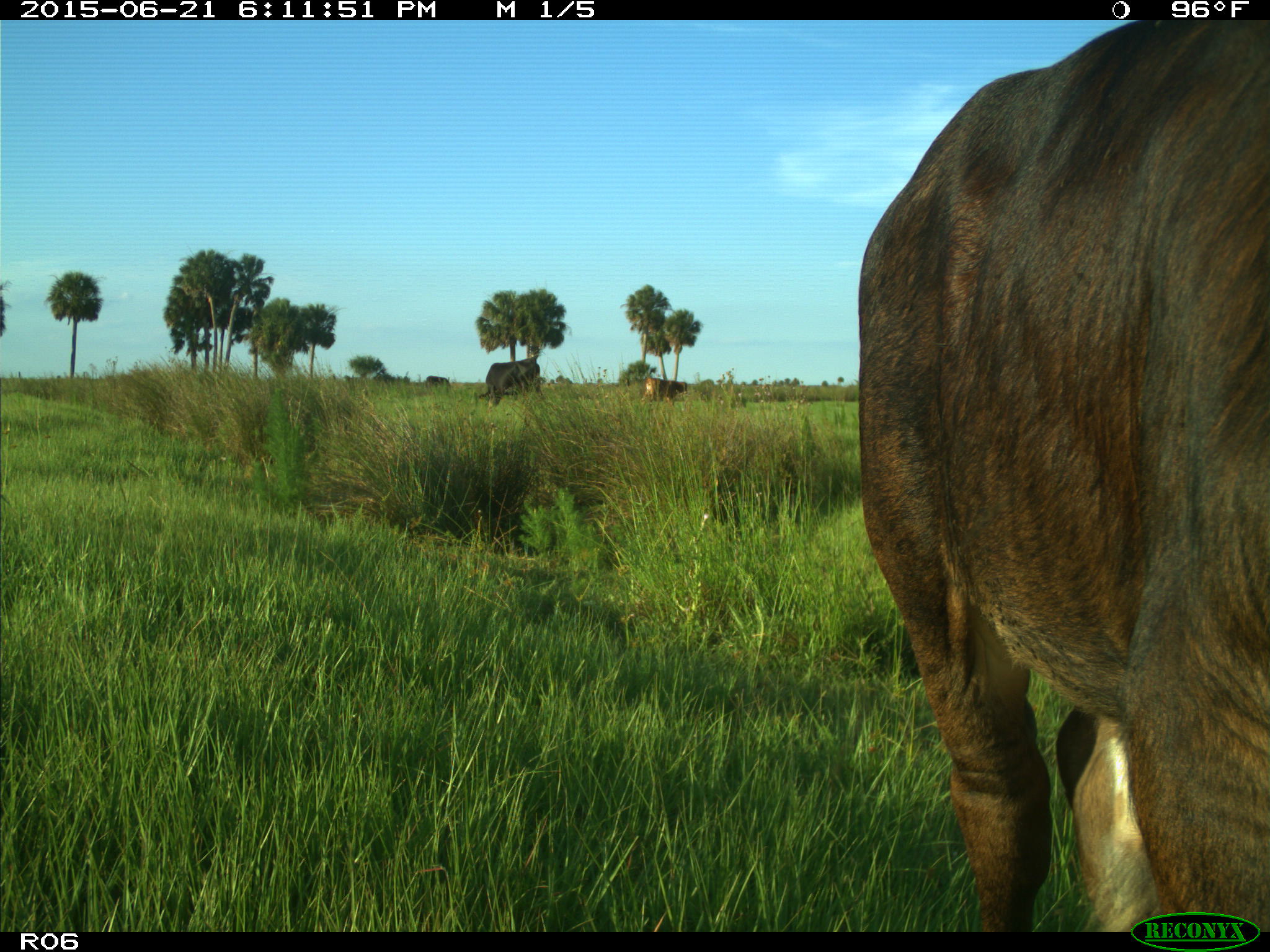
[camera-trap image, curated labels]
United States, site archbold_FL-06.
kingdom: Animalia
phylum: Chordata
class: Mammalia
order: Artiodactyla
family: Bovidae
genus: Bos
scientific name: Bos taurus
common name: domestic cow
Bos taurus (domestic cow).